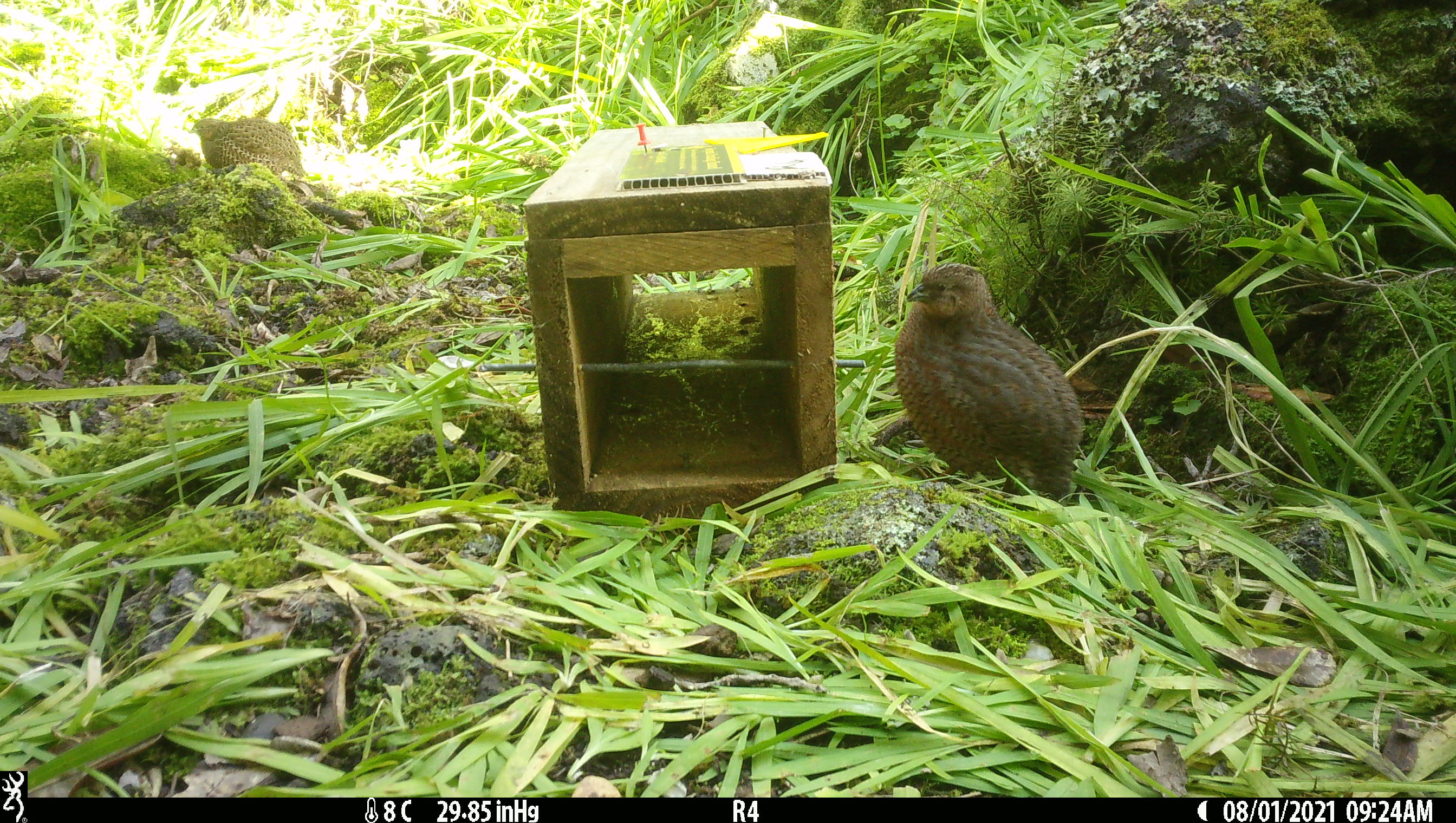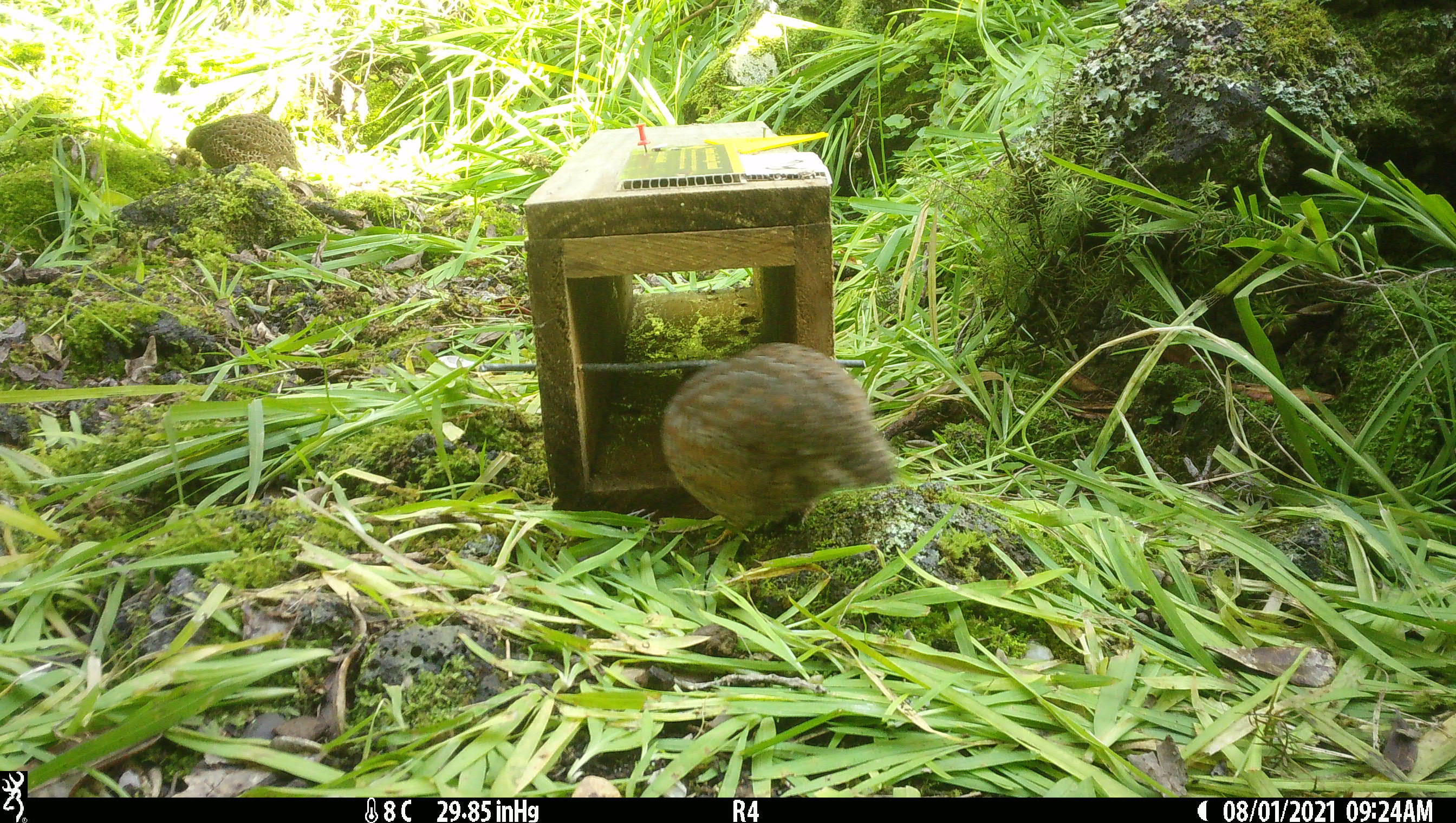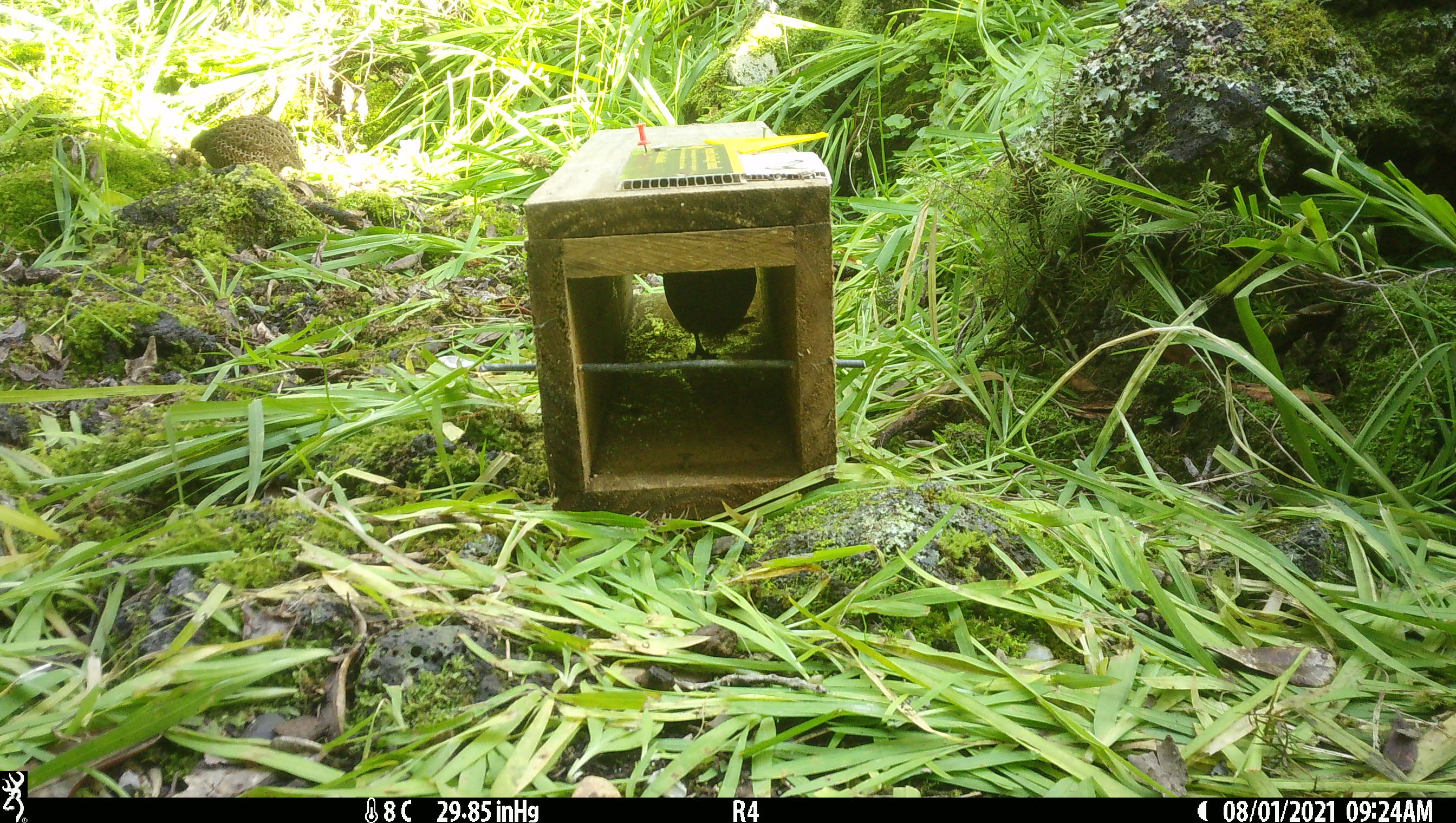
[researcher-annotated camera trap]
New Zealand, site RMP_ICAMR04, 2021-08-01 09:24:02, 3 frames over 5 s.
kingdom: Animalia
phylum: Chordata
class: Aves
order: Galliformes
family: Phasianidae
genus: Synoicus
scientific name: Synoicus ypsilophorus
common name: brown quail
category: quail brown